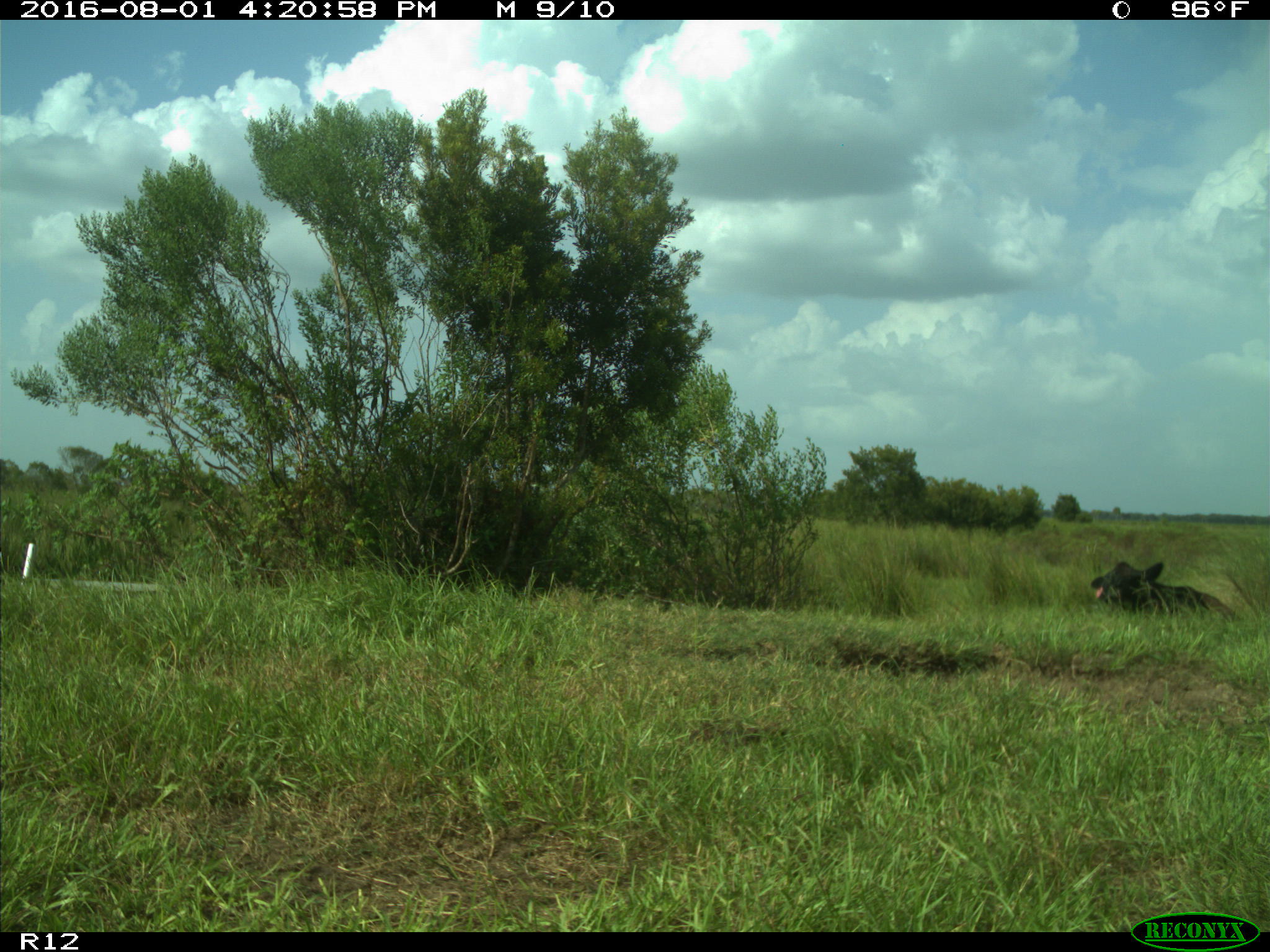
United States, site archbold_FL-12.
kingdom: Animalia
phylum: Chordata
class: Mammalia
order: Artiodactyla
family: Bovidae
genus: Bos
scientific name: Bos taurus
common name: domestic cow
Bos taurus (domestic cow).